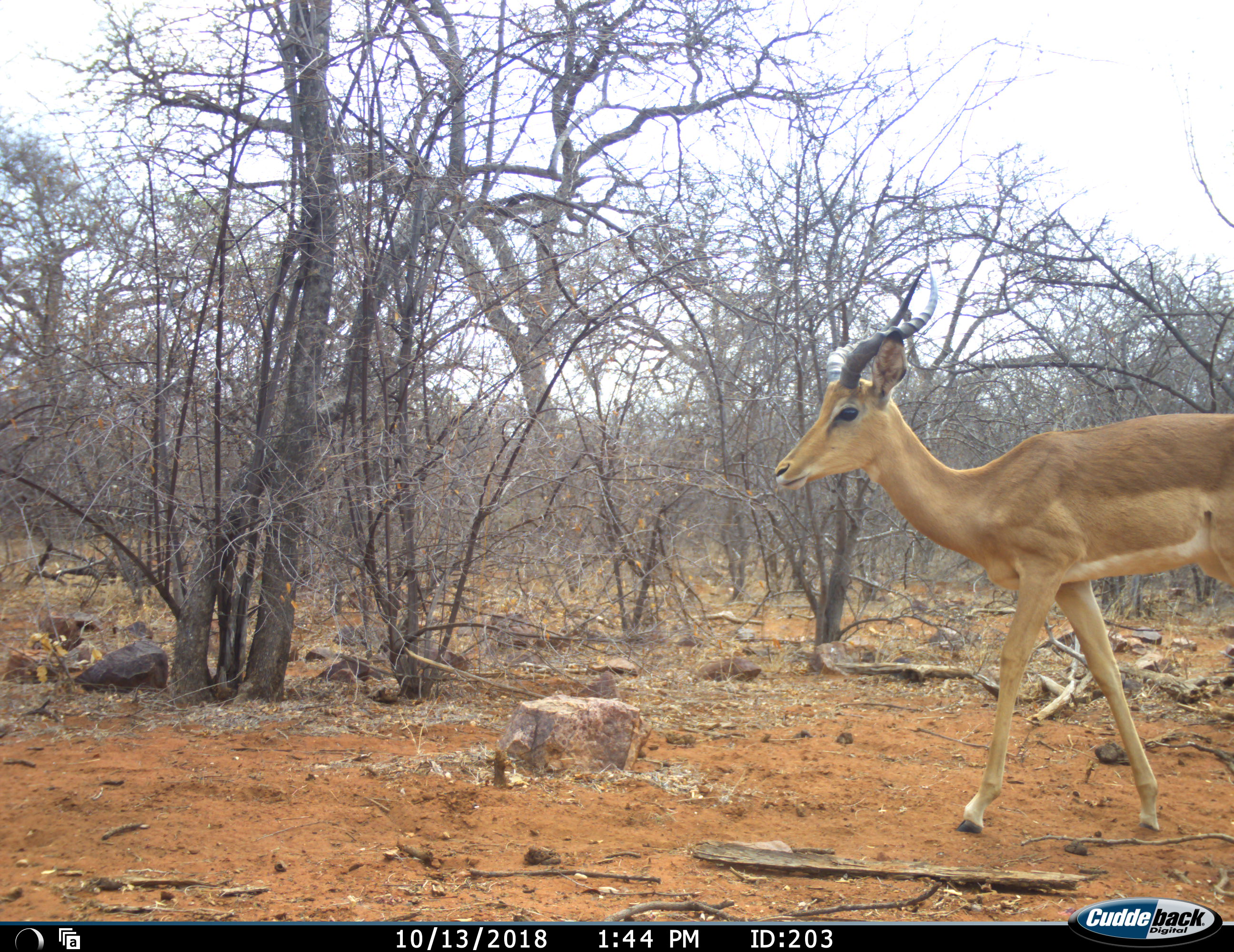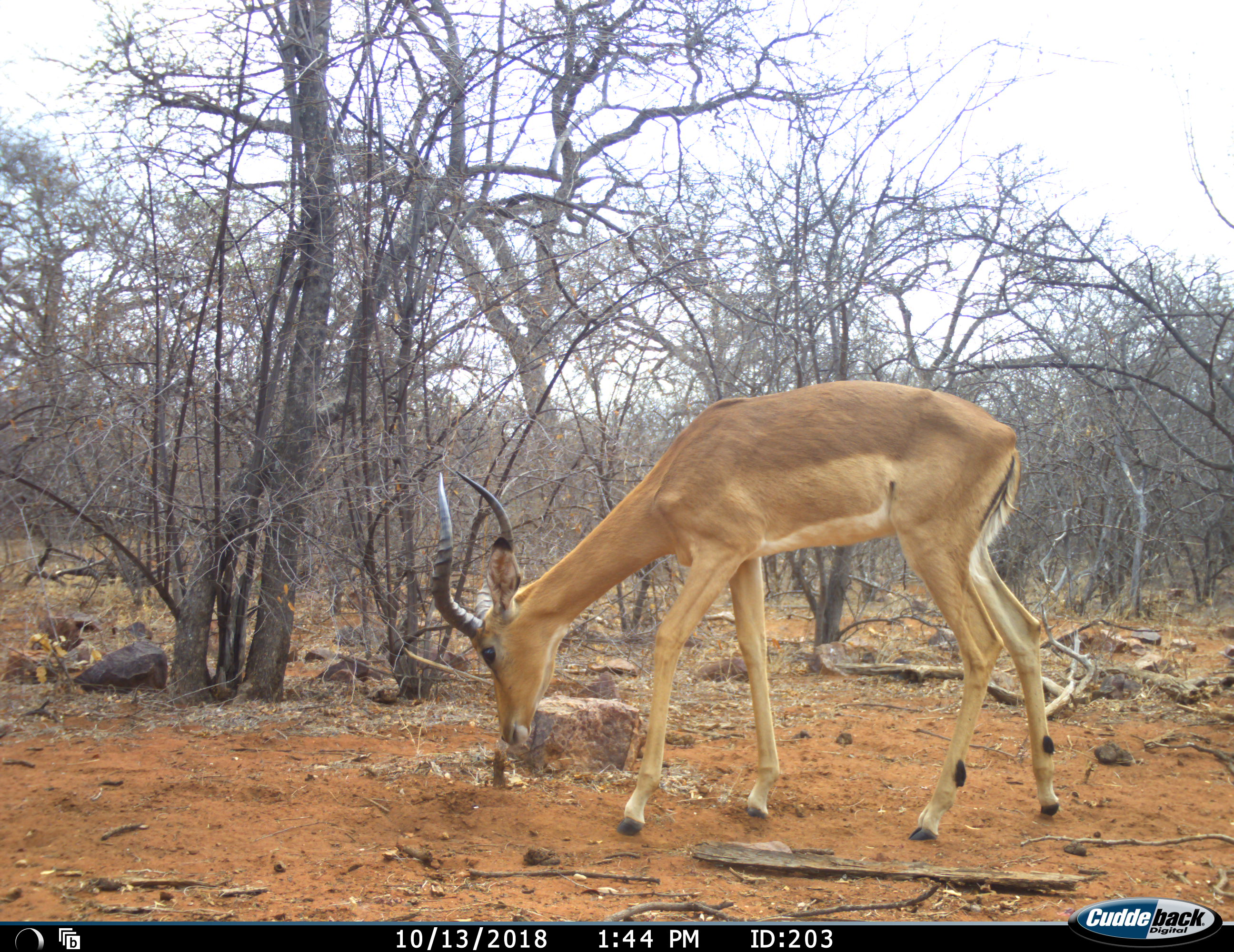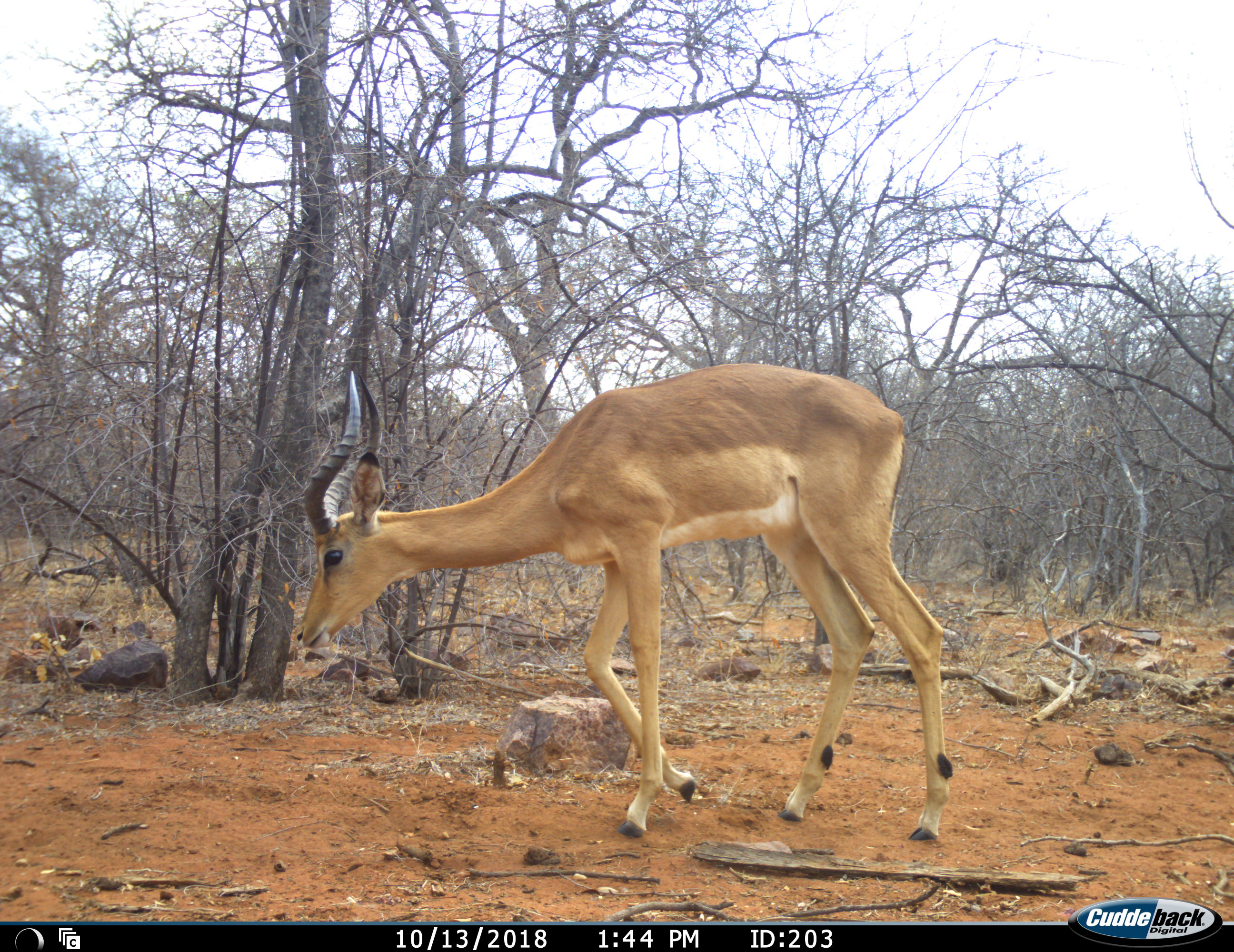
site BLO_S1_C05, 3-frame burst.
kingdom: Animalia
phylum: Chordata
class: Mammalia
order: Artiodactyla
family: Bovidae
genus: Aepyceros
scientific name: Aepyceros melampus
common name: impala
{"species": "impala (Aepyceros melampus)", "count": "1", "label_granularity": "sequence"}